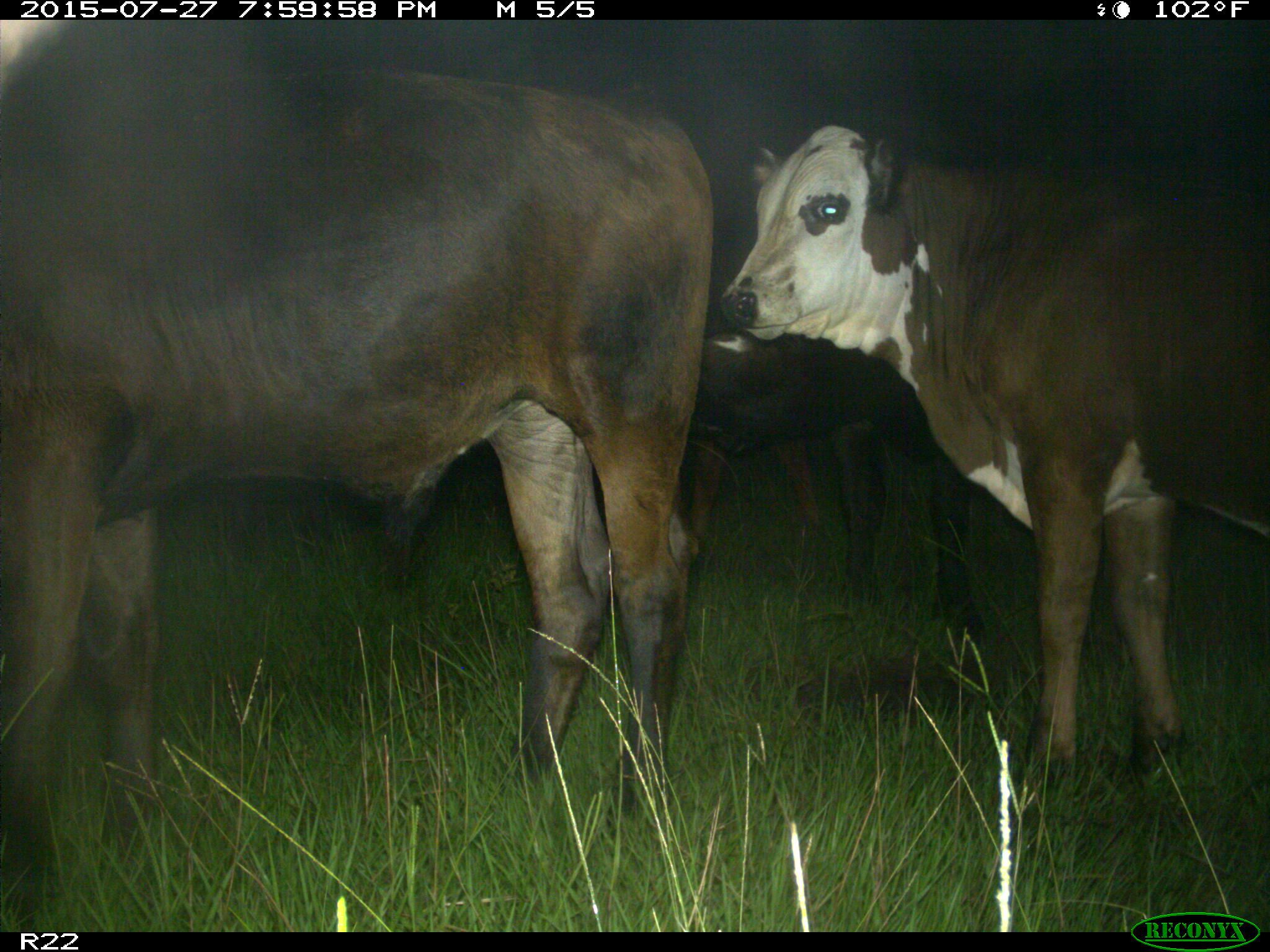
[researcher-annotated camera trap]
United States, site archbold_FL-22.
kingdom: Animalia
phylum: Chordata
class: Mammalia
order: Artiodactyla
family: Bovidae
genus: Bos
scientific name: Bos taurus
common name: domestic cow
Bos taurus (domestic cow).